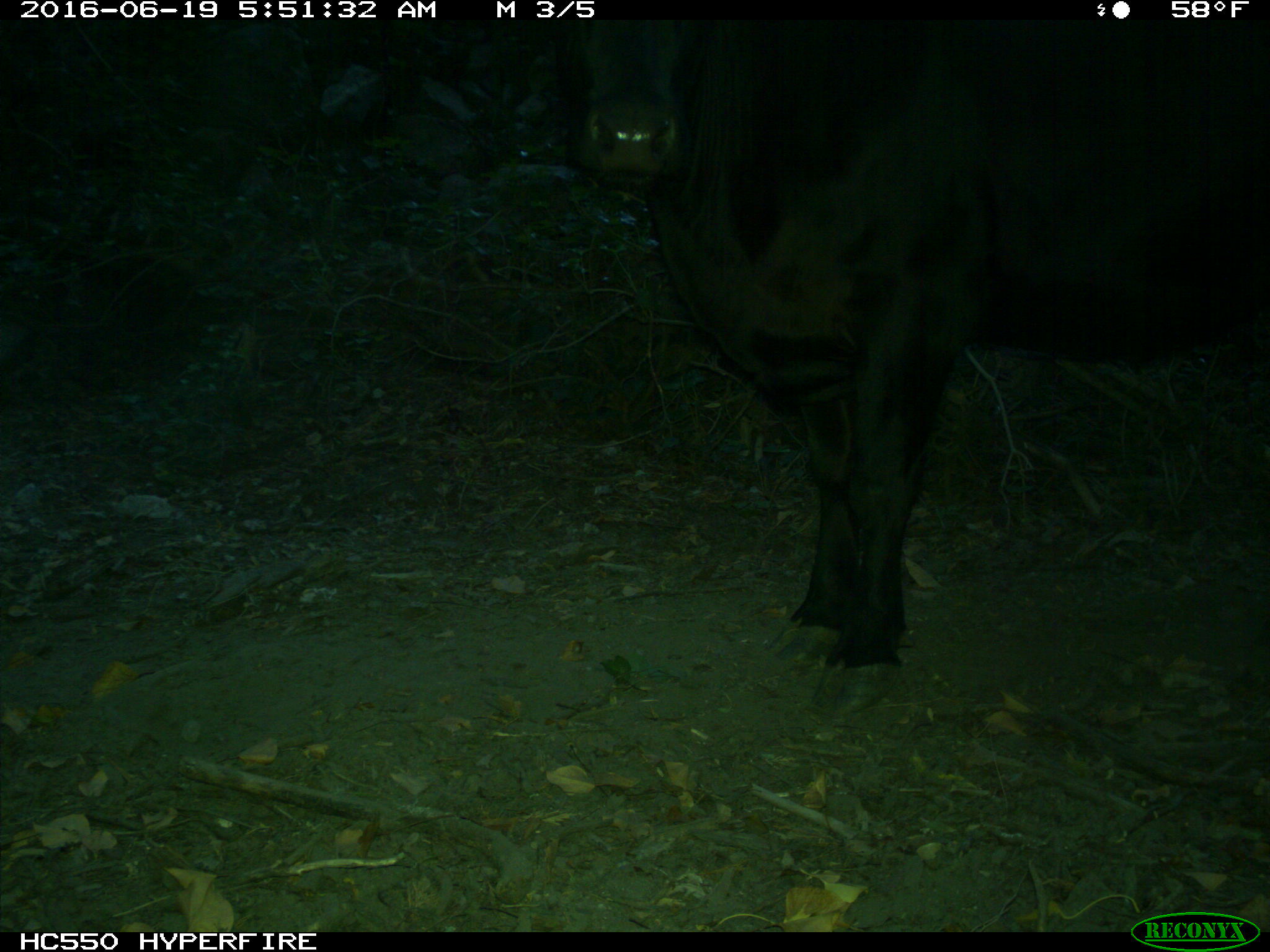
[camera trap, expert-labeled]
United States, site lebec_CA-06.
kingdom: Animalia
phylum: Chordata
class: Mammalia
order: Artiodactyla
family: Bovidae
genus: Bos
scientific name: Bos taurus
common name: domestic cow